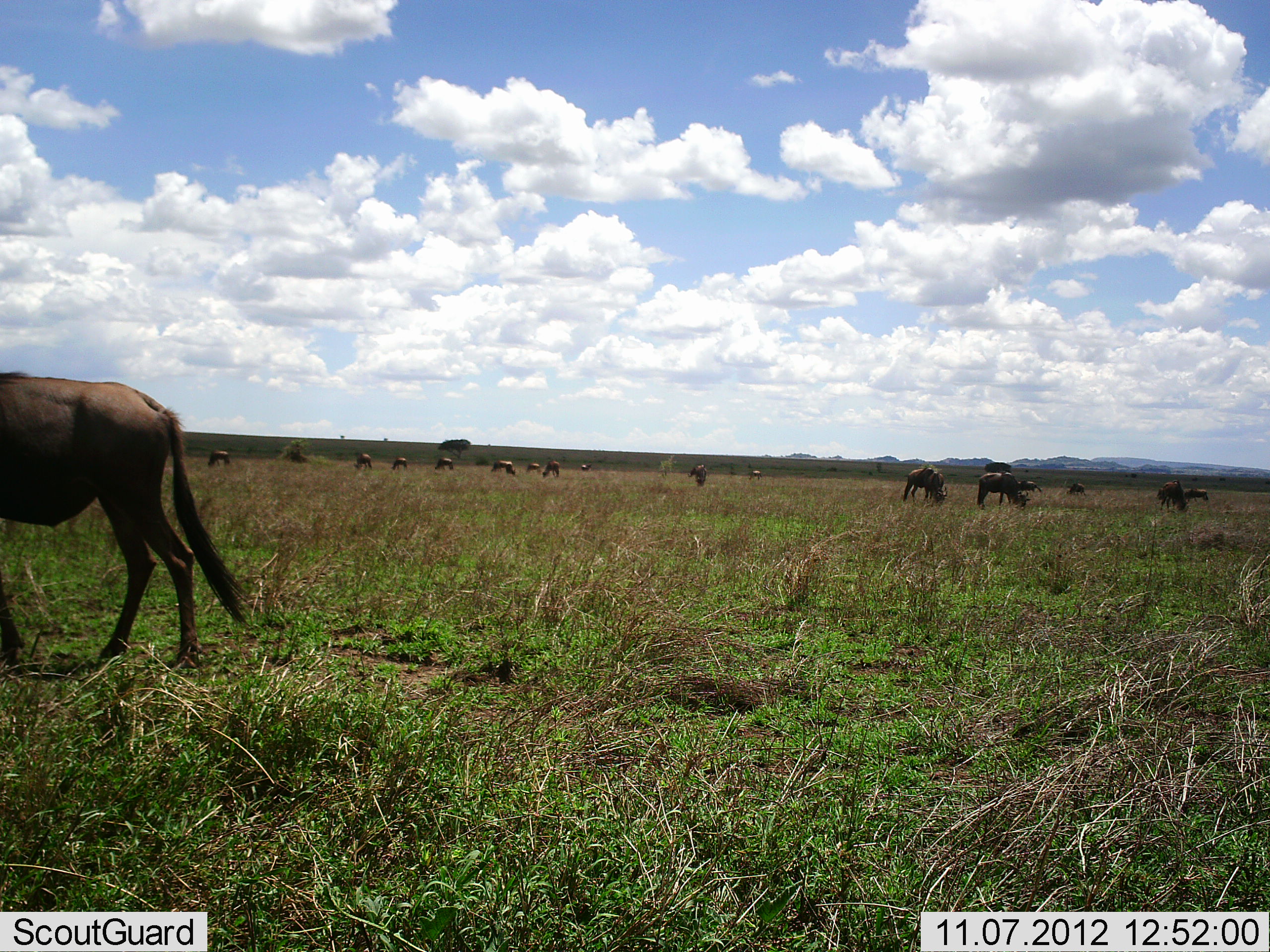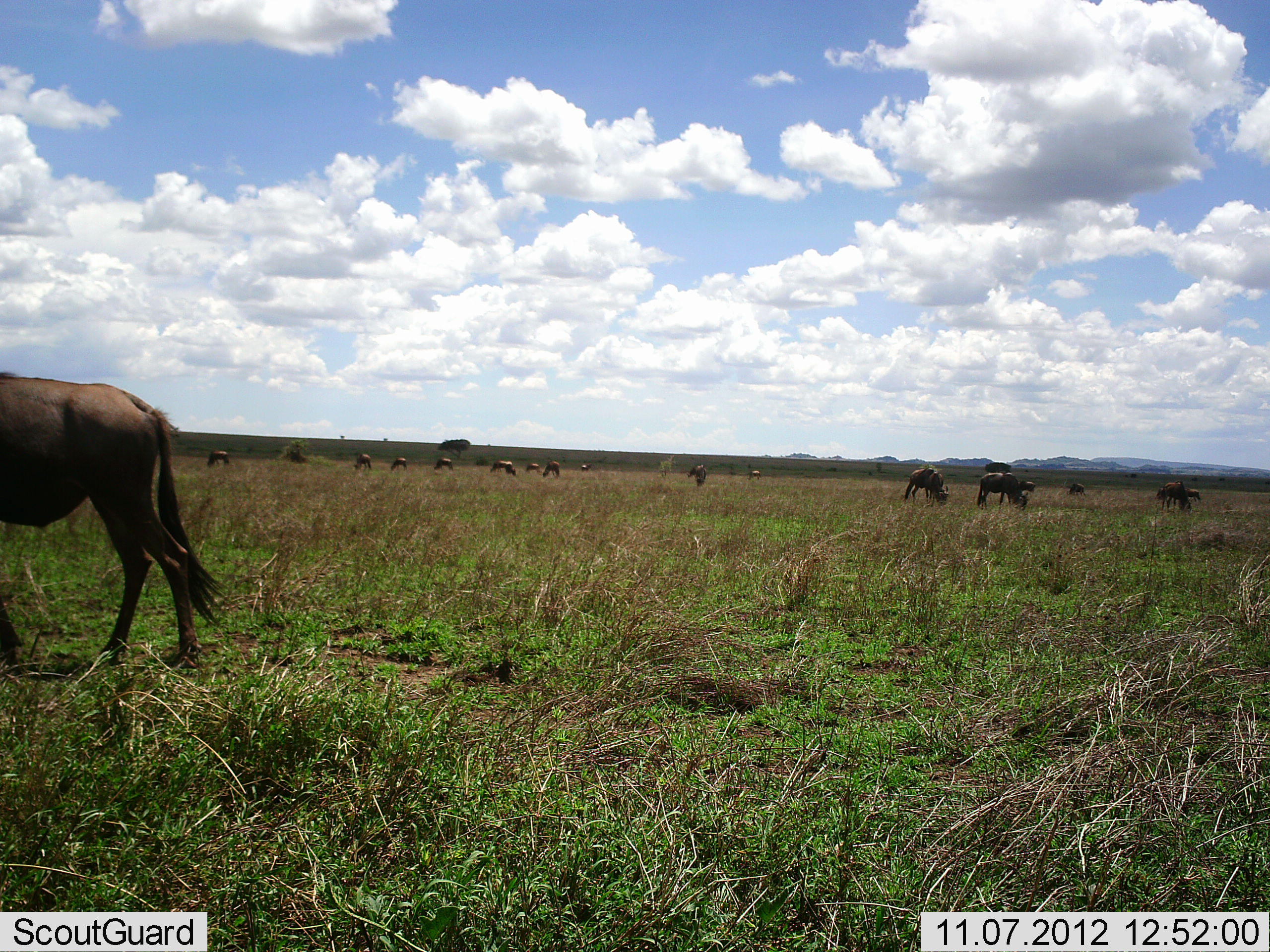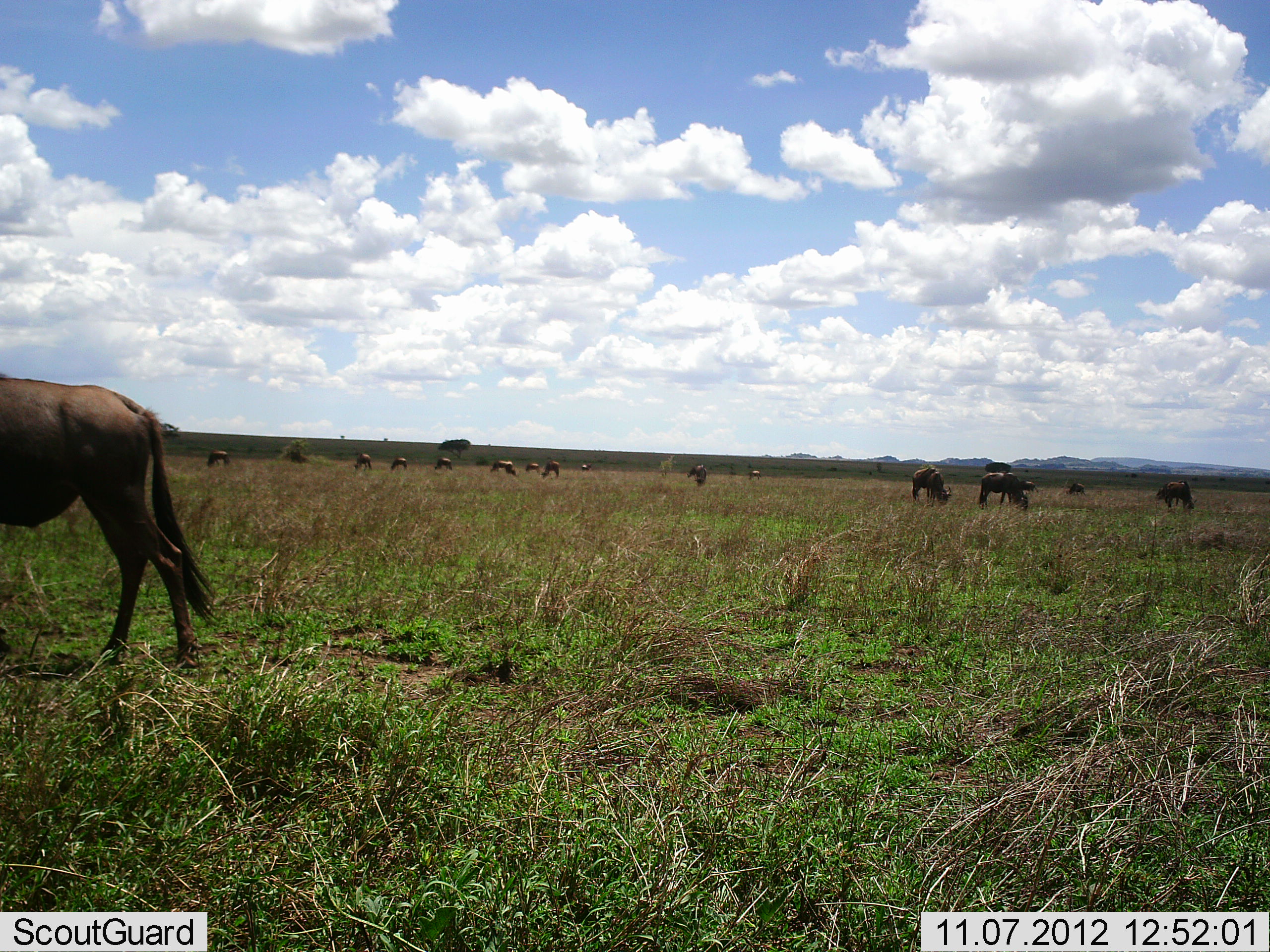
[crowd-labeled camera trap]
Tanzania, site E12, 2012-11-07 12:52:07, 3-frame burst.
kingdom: Animalia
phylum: Chordata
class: Mammalia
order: Artiodactyla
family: Bovidae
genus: Connochaetes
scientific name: Connochaetes taurinus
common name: blue wildebeest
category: wildebeest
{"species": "wildebeest (blue wildebeest) (Connochaetes taurinus)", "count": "11-50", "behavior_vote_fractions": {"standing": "30%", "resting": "10%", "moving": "20%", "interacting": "0%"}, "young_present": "0%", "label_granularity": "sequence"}